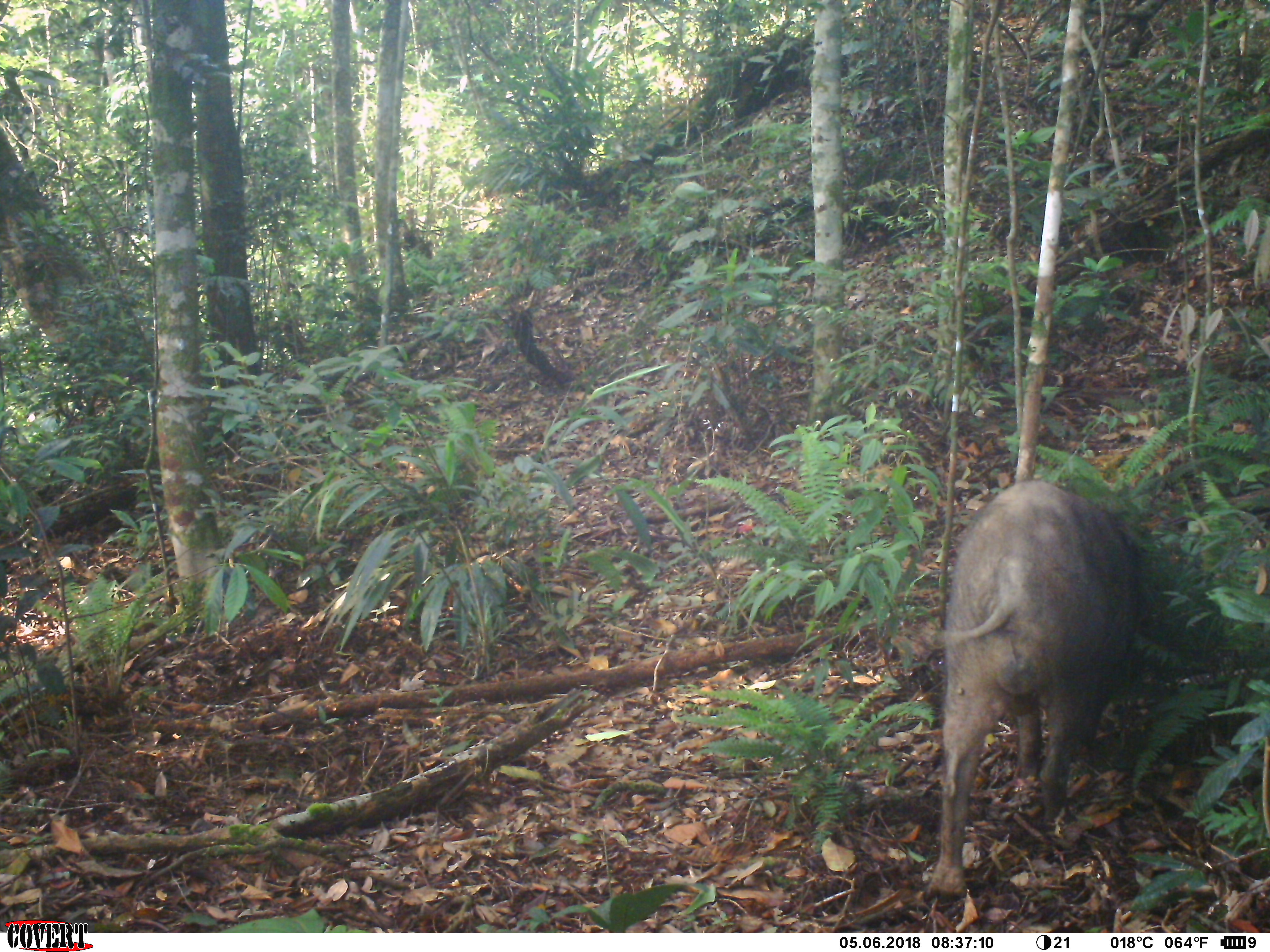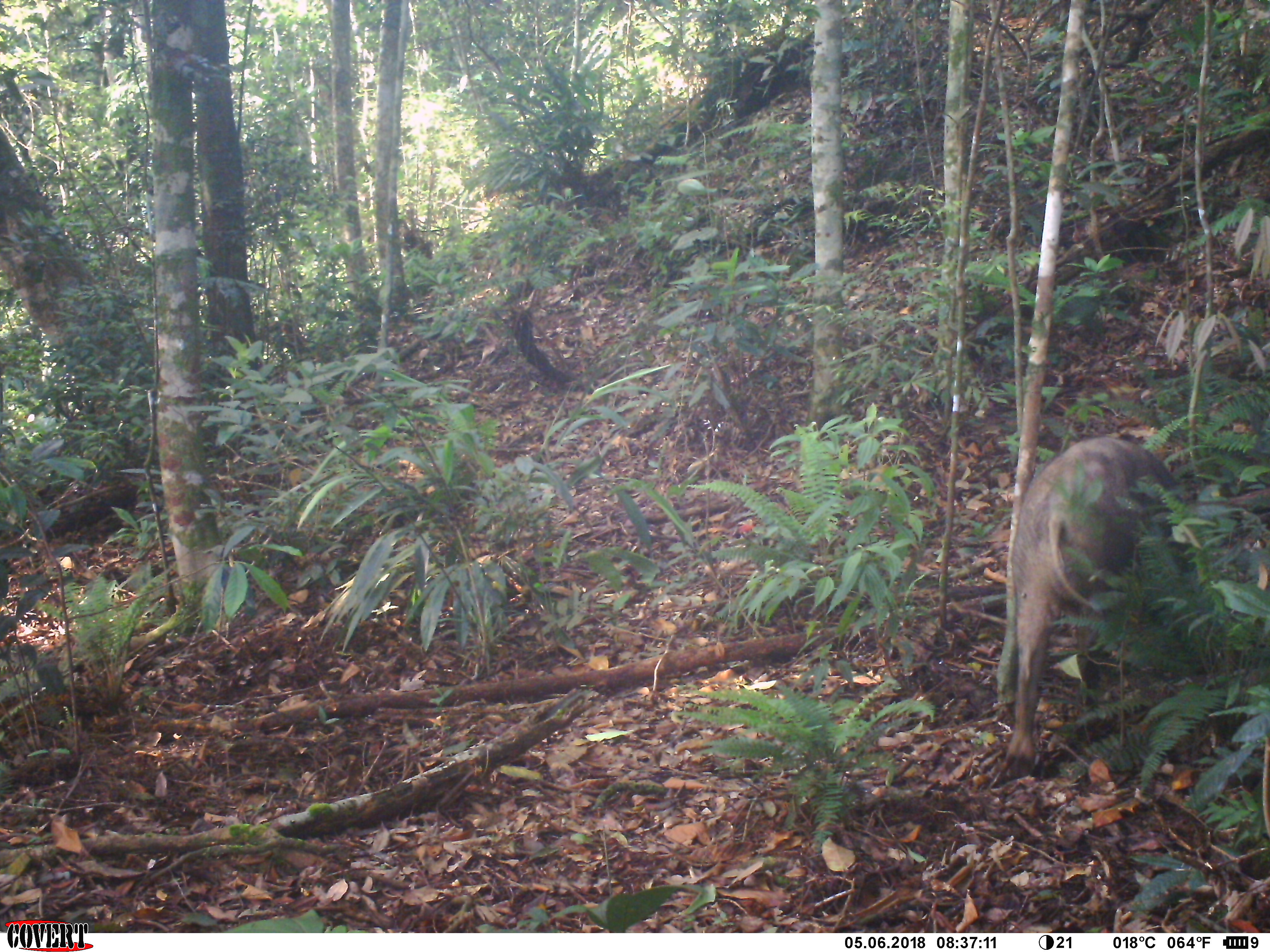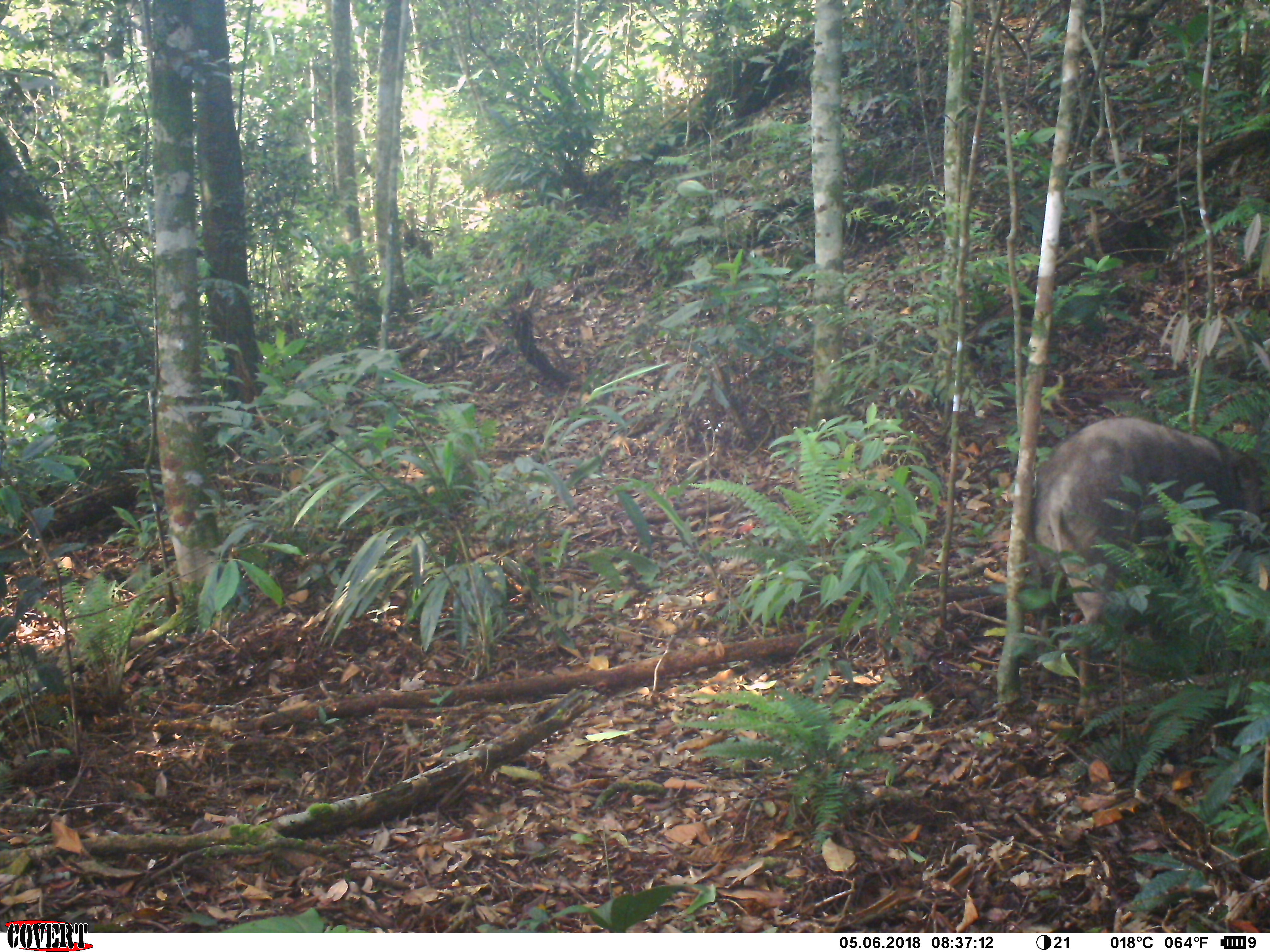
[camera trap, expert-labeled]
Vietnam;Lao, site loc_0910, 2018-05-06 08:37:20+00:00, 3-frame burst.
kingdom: Animalia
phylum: Chordata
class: Mammalia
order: Artiodactyla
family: Suidae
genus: Sus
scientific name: Sus scrofa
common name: eurasian wild pig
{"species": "eurasian wild pig (Sus scrofa)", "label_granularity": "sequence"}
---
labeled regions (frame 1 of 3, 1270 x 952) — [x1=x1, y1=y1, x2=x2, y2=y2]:
eurasian wild pig: [x1=923, y1=478, x2=1141, y2=897]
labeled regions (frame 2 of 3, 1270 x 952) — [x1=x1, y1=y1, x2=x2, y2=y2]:
eurasian wild pig: [x1=1004, y1=432, x2=1188, y2=775]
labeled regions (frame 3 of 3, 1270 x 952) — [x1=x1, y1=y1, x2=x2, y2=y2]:
eurasian wild pig: [x1=1030, y1=415, x2=1270, y2=718]